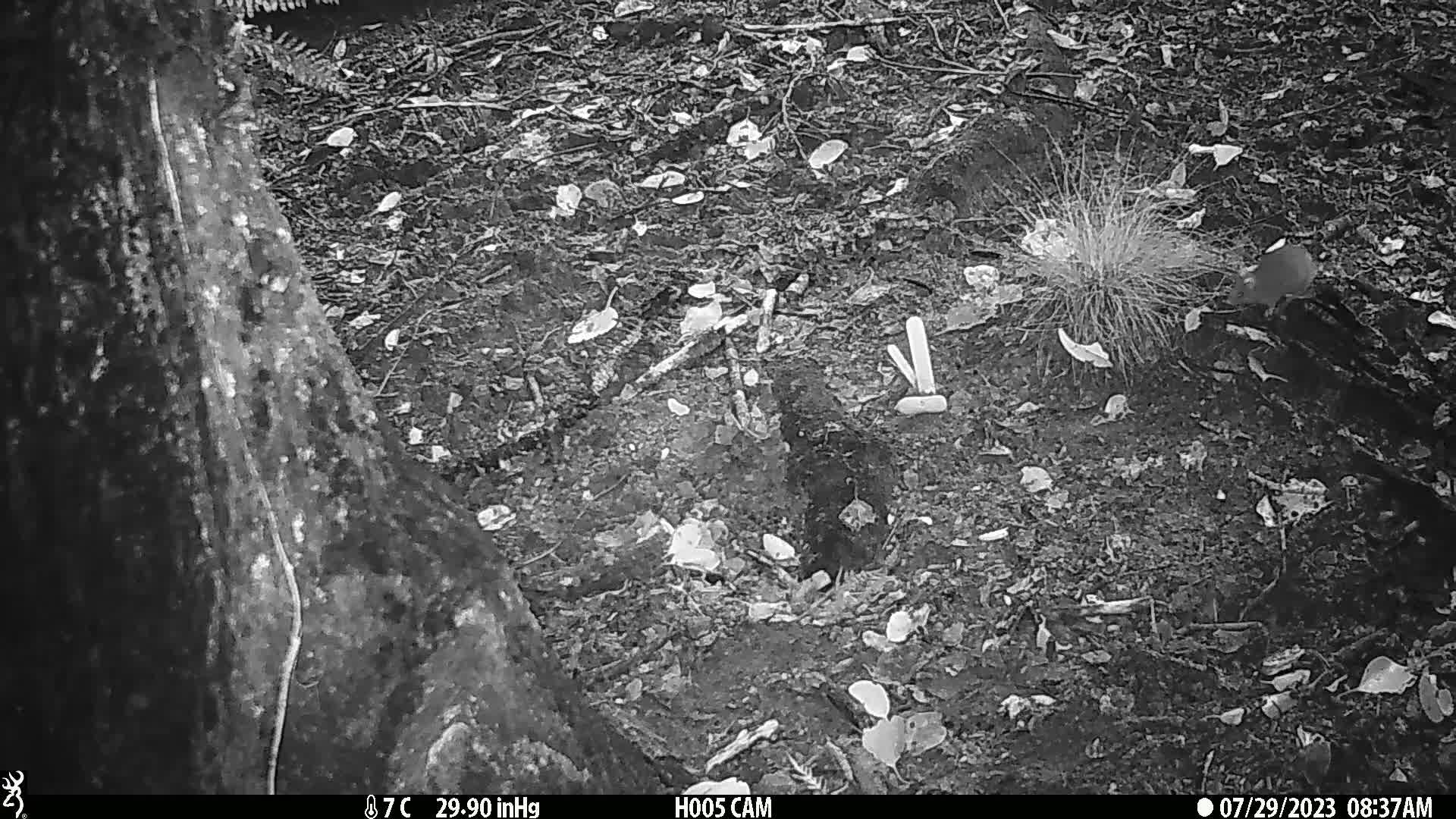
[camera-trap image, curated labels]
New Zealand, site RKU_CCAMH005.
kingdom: Animalia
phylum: Chordata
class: Mammalia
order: Rodentia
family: Muridae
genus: Rattus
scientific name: Rattus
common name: rat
Rat (Rattus).